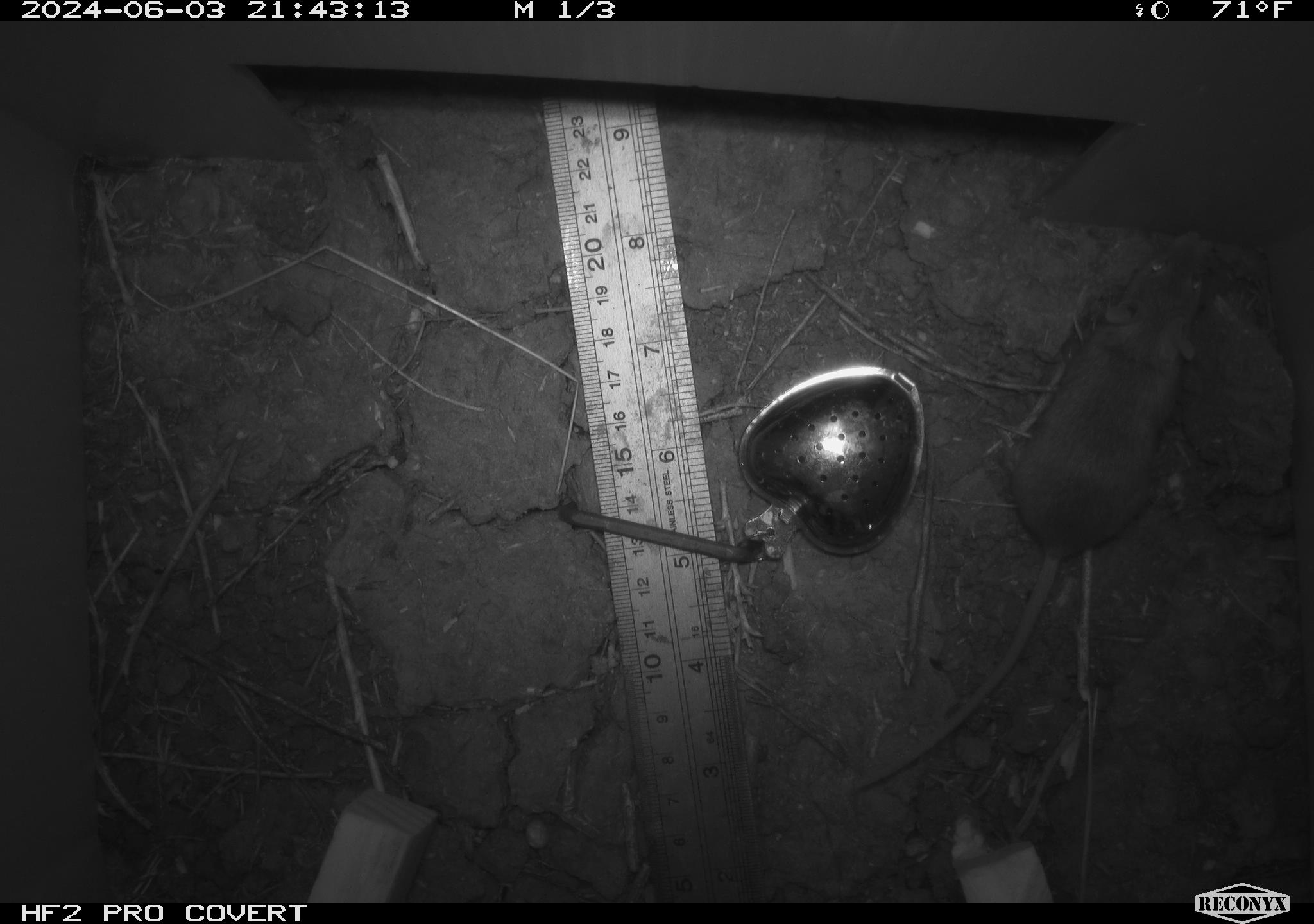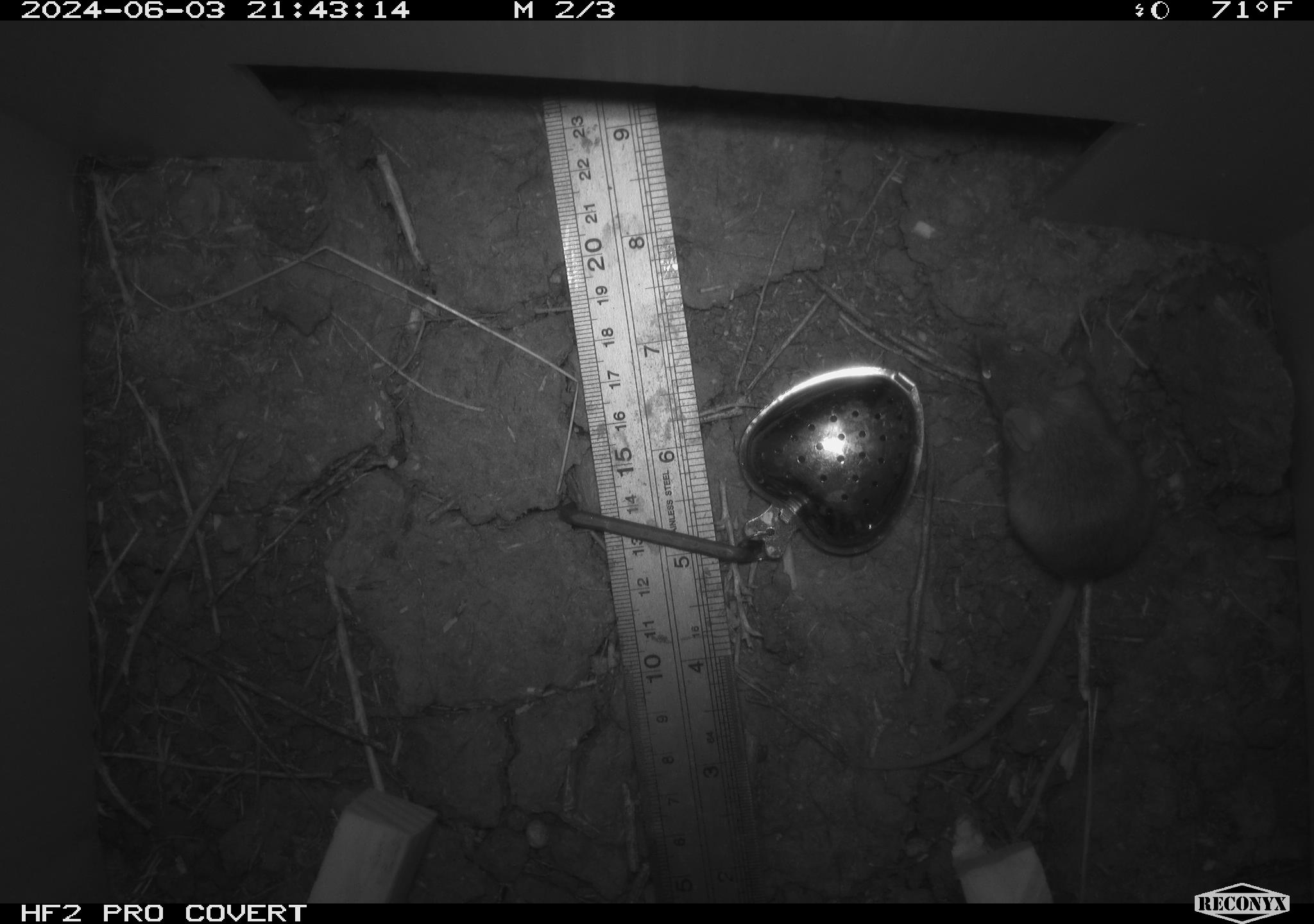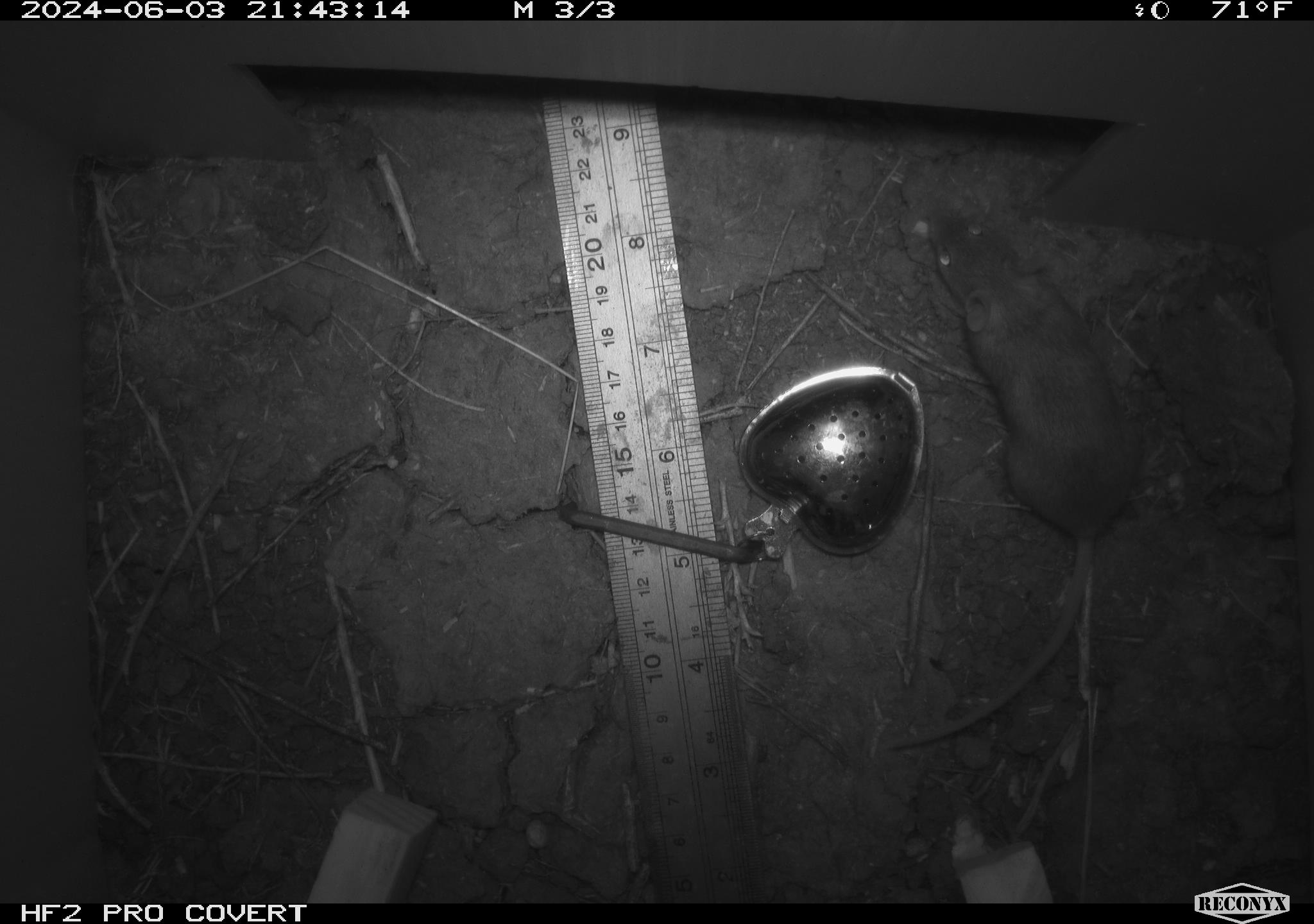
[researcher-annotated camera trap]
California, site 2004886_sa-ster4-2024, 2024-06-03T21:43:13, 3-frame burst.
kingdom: Animalia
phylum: Chordata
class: Mammalia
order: Rodentia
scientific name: Rodentia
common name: mouse species